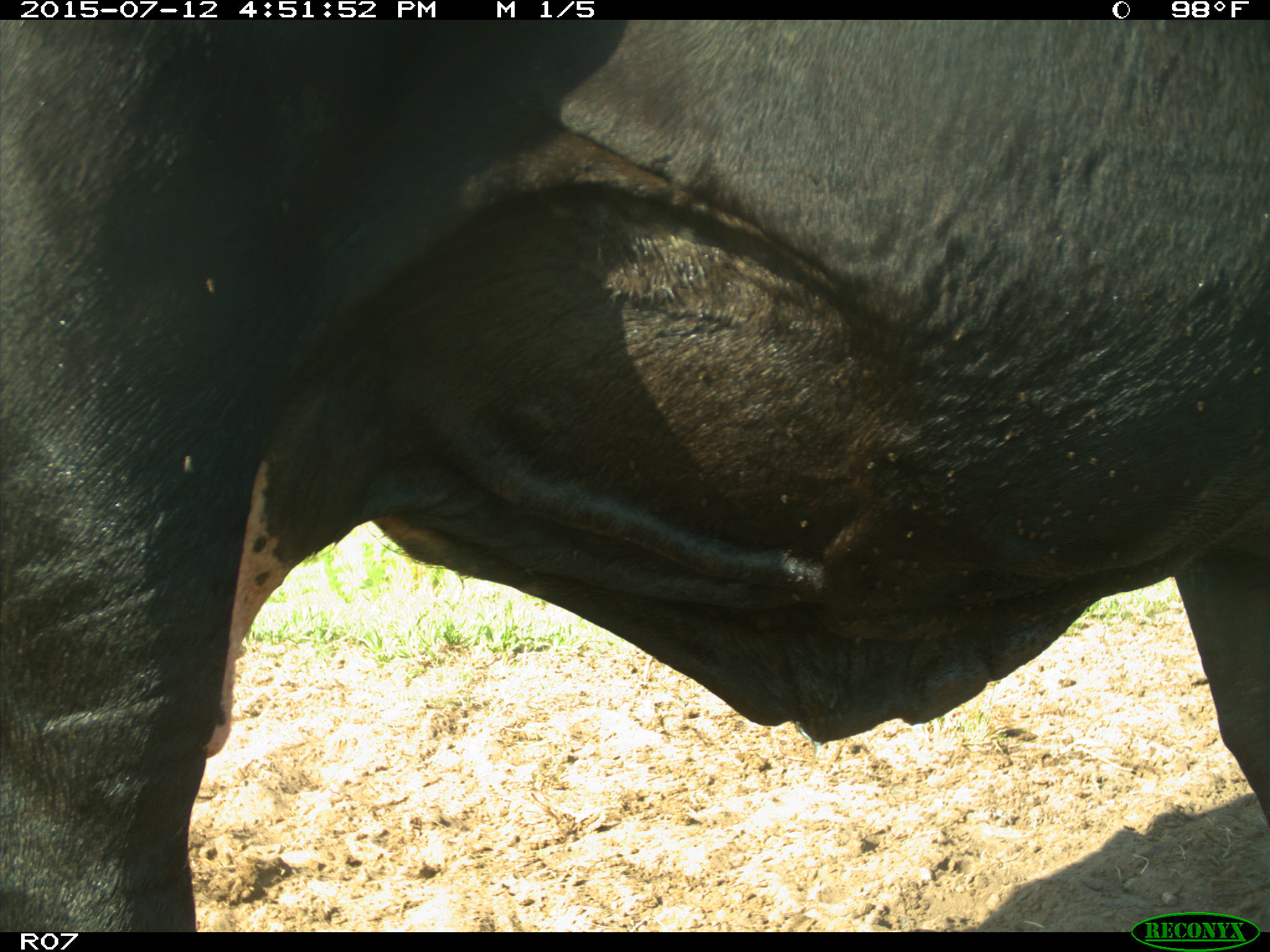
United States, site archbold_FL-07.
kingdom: Animalia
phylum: Chordata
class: Mammalia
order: Artiodactyla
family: Bovidae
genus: Bos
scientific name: Bos taurus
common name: domestic cow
Bos taurus (domestic cow).